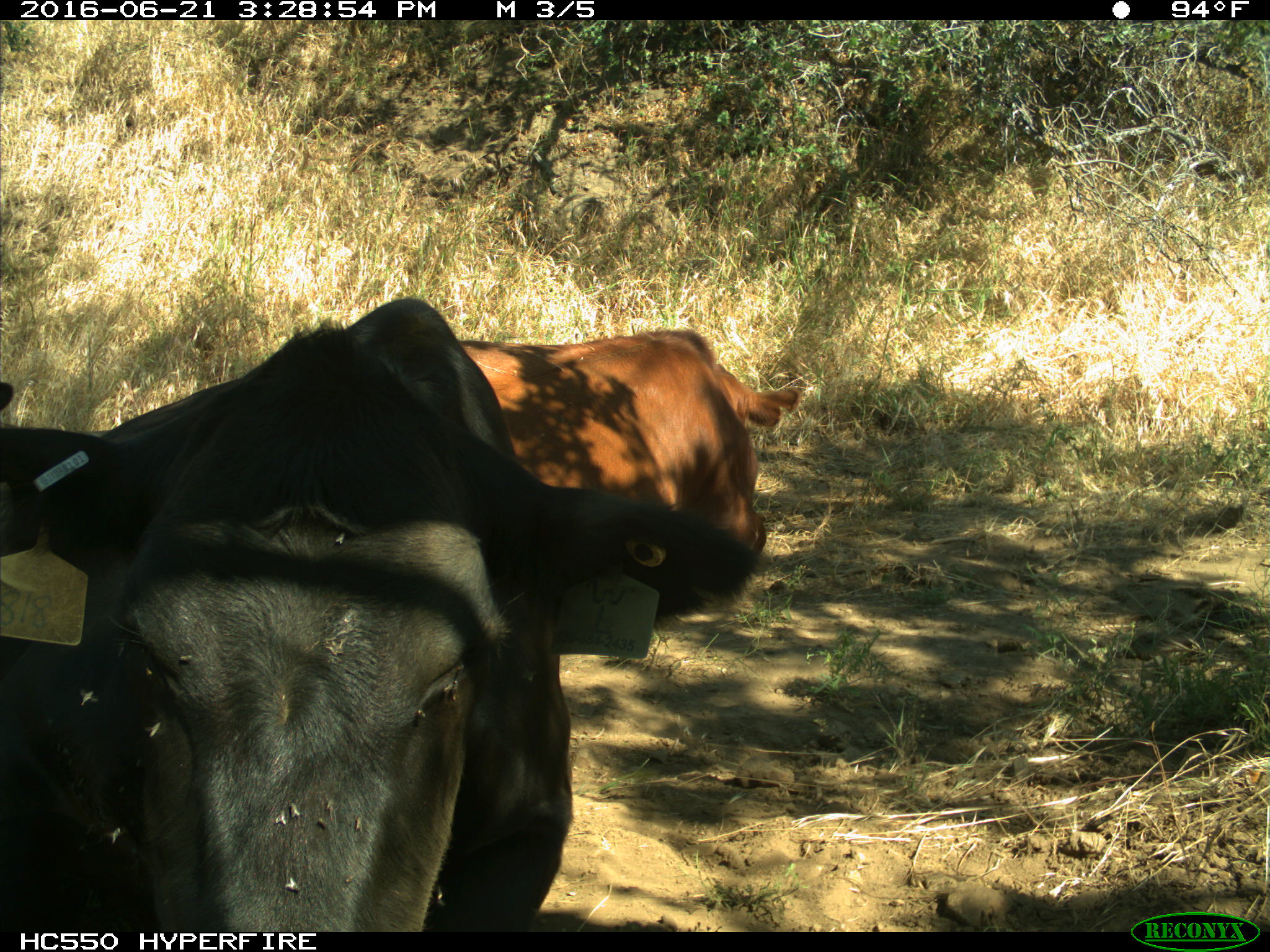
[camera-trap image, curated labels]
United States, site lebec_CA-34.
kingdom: Animalia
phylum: Chordata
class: Mammalia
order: Artiodactyla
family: Bovidae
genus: Bos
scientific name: Bos taurus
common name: domestic cow